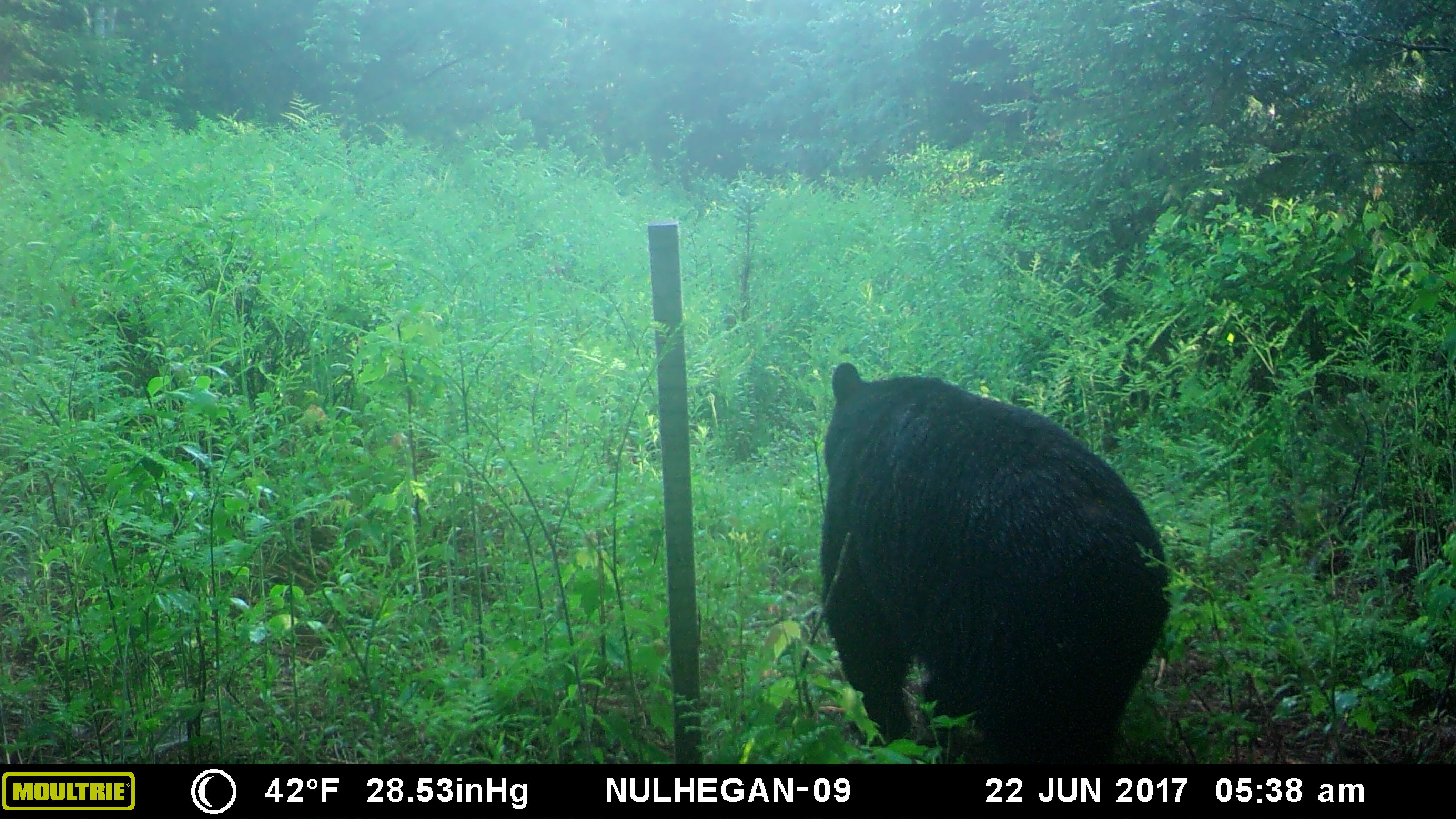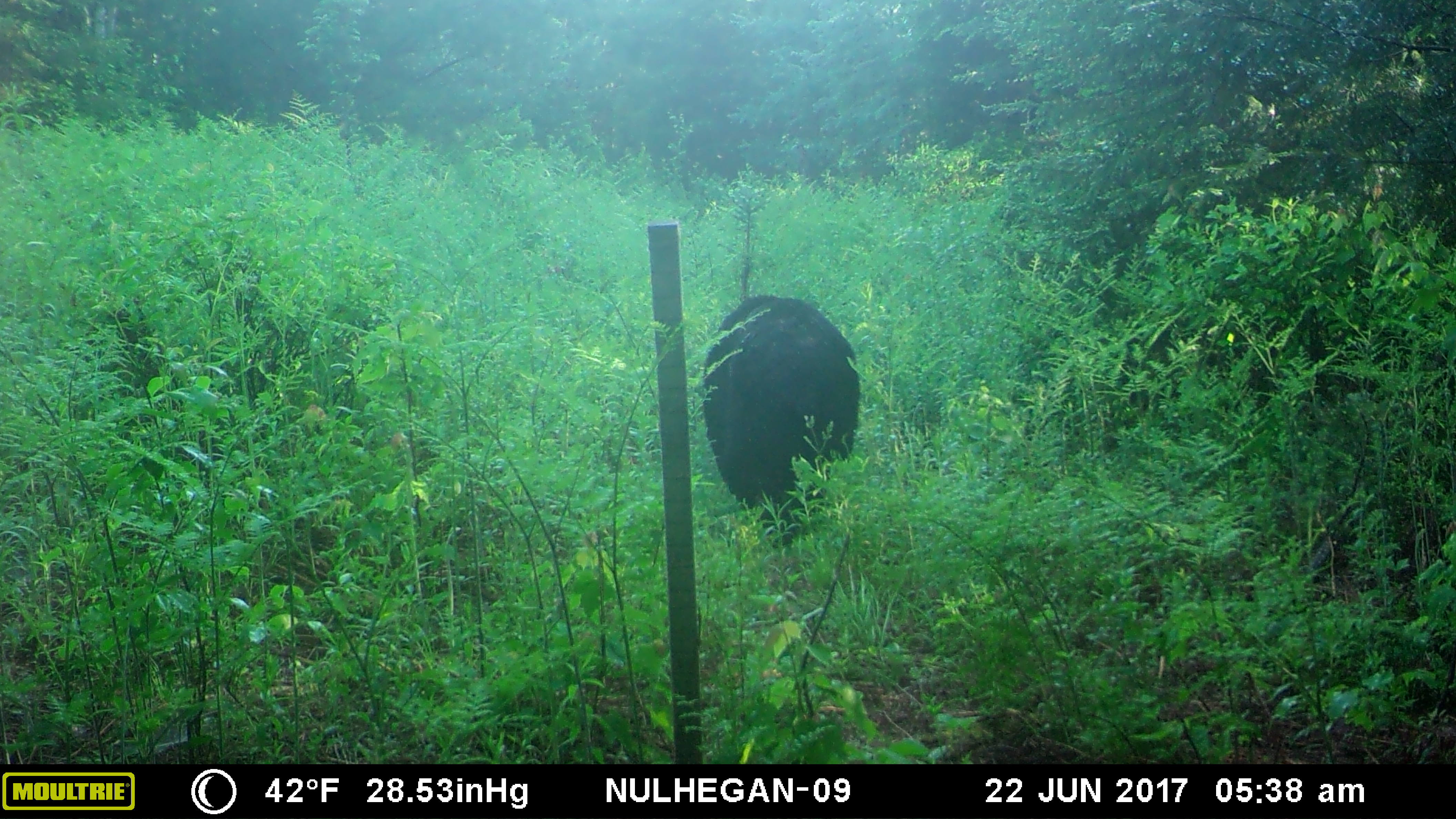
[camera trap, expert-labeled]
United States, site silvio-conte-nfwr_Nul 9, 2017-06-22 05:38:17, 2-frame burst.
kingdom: Animalia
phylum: Chordata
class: Mammalia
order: Carnivora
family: Ursidae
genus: Ursus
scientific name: Ursus americanus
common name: black bear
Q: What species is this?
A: Black bear (Ursus americanus).